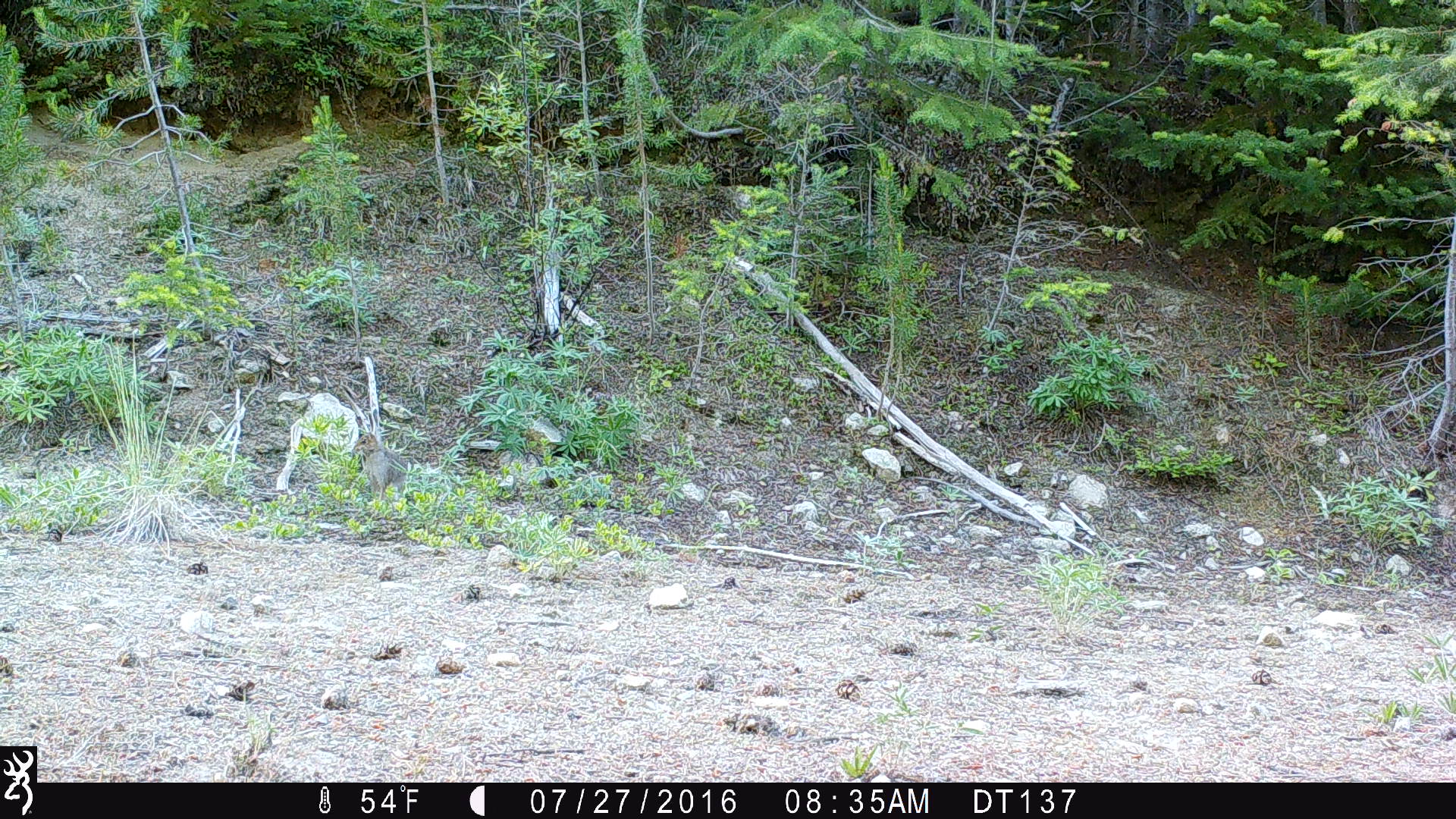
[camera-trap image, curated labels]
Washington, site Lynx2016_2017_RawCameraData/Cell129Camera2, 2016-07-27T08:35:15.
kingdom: Animalia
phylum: Chordata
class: Mammalia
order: Lagomorpha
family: Leporidae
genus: Lepus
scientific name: Lepus americanus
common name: snowshoe hare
Lepus americanus (snowshoe hare). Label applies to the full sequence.